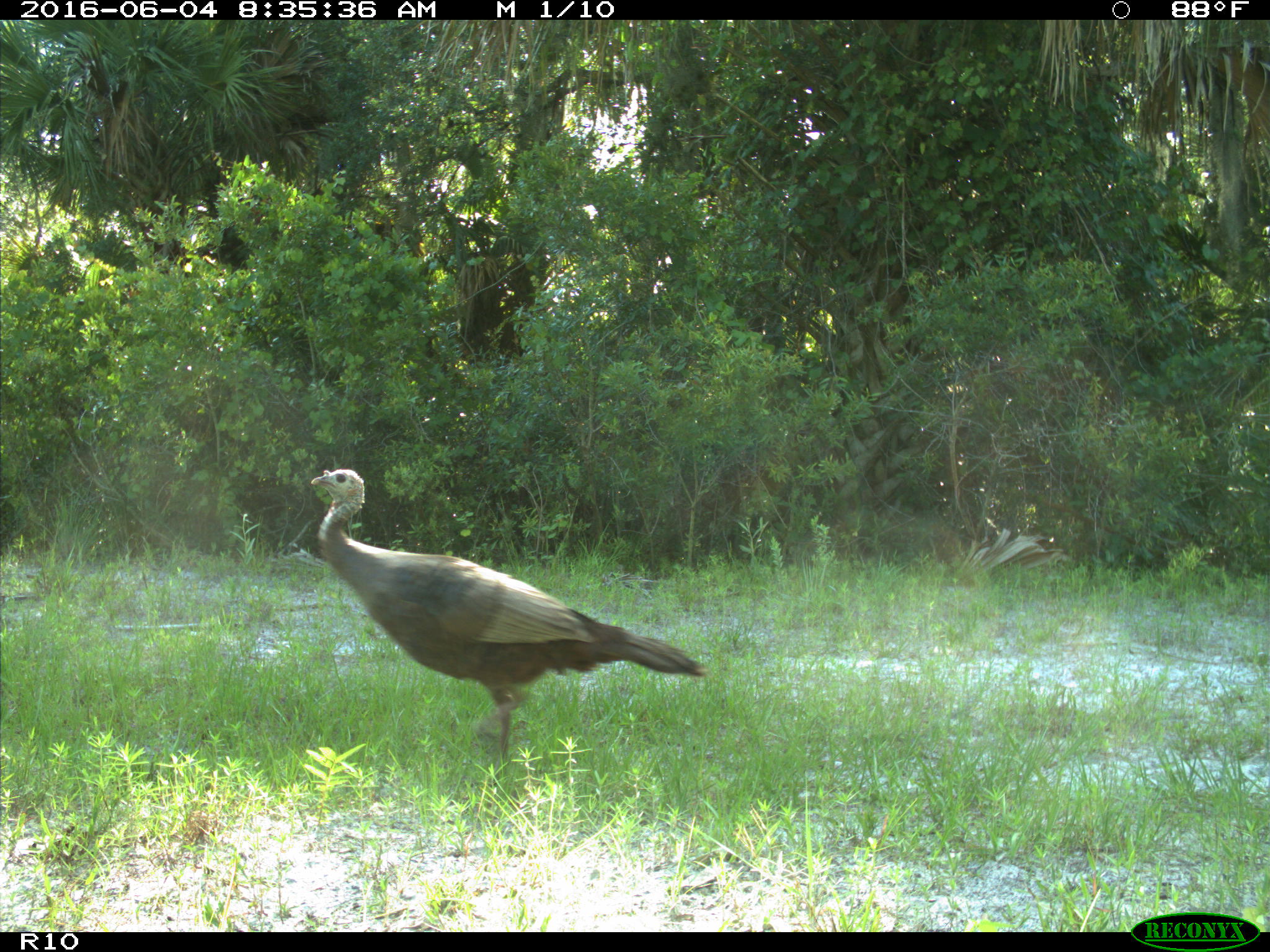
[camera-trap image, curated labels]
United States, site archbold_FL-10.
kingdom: Animalia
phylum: Chordata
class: Aves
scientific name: Aves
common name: birds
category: unidentified bird